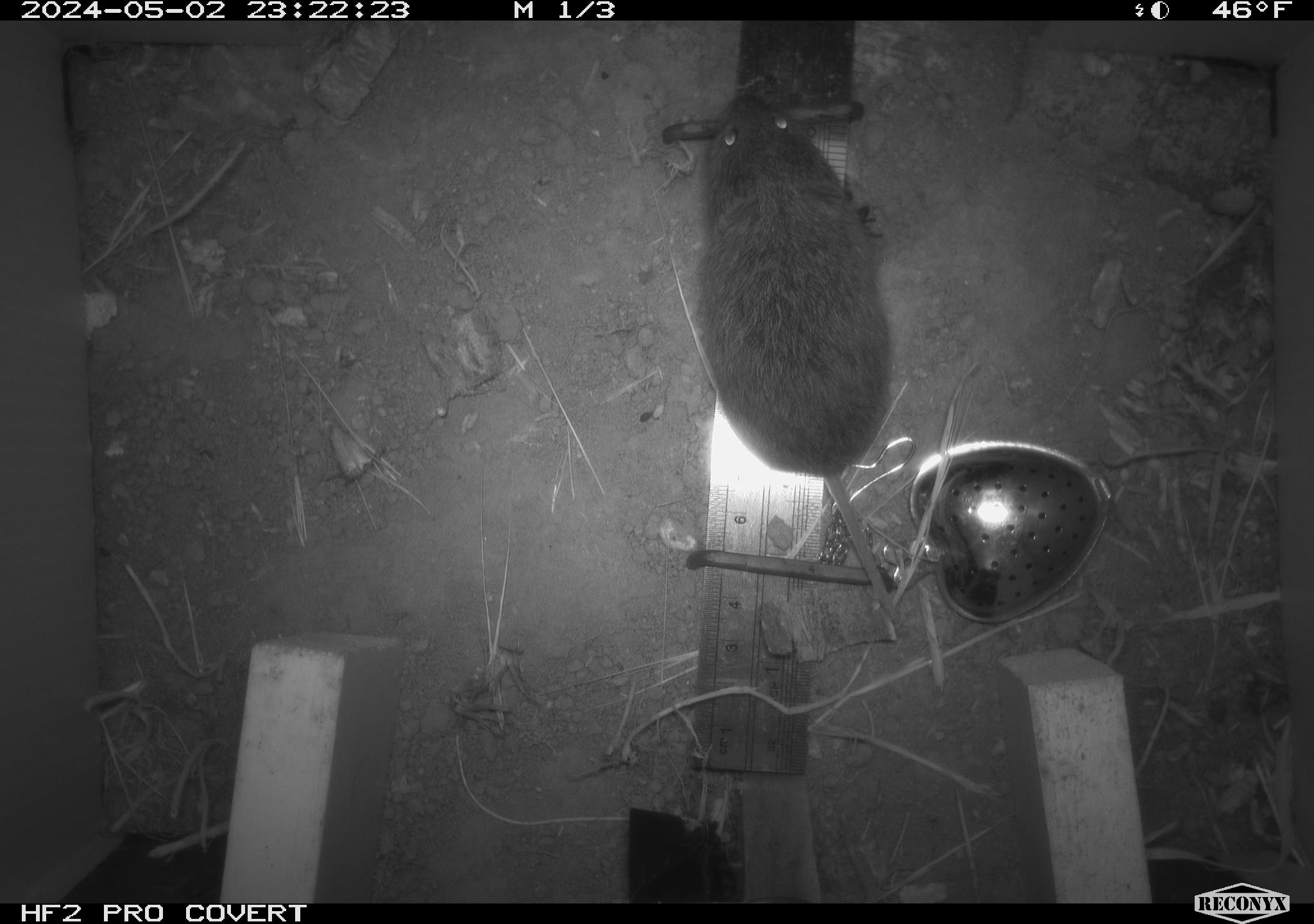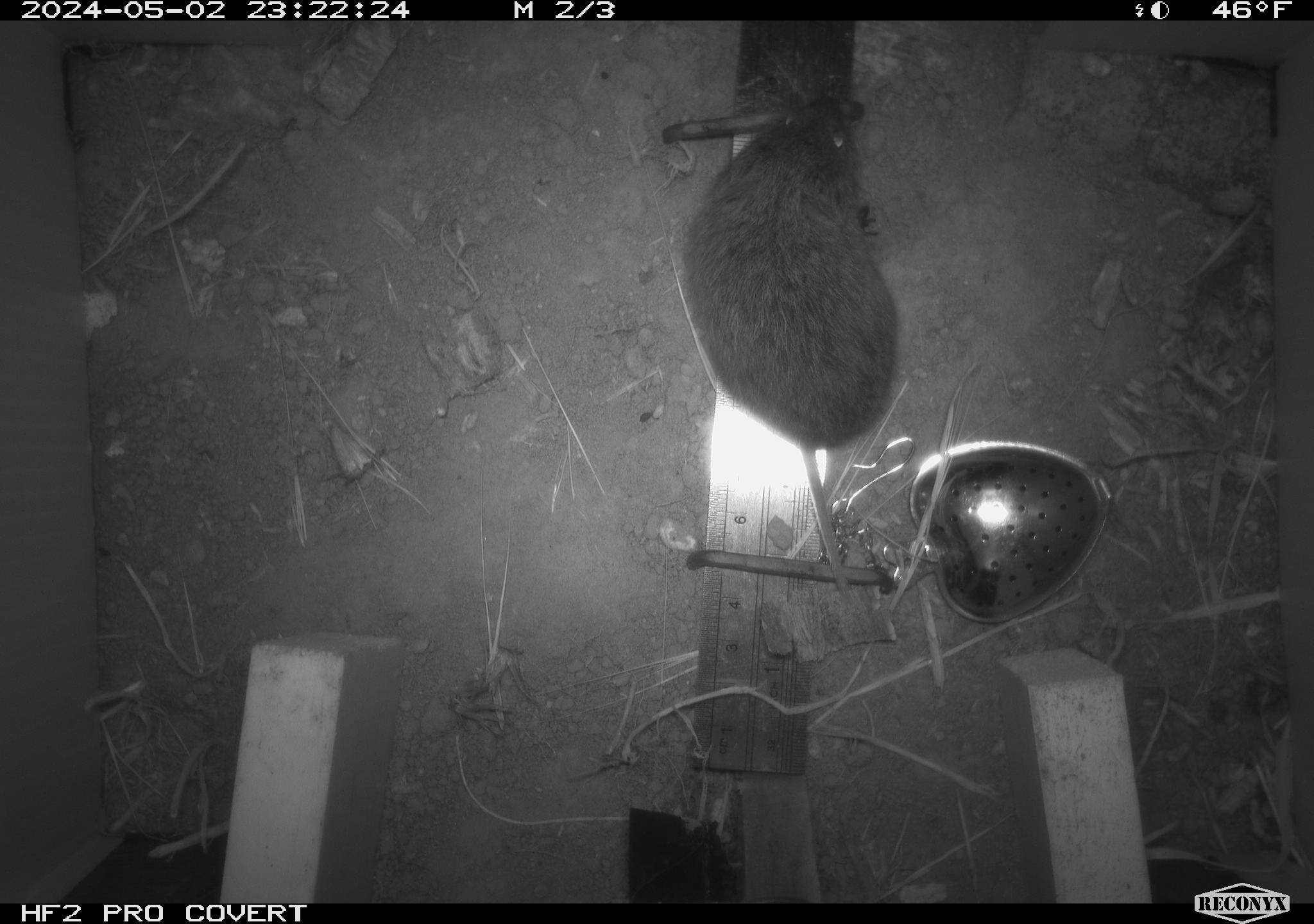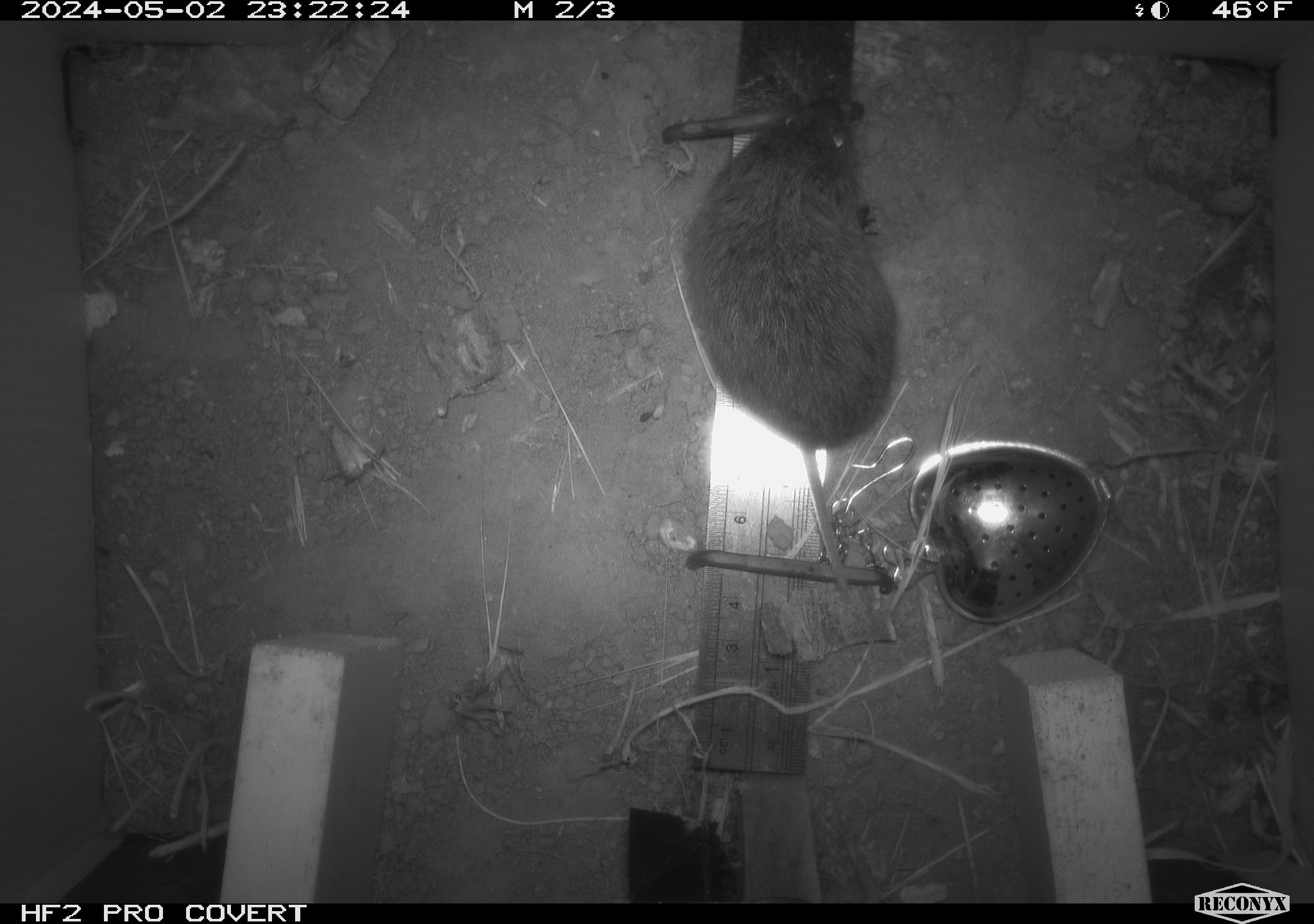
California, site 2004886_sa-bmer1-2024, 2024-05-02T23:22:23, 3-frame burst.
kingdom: Animalia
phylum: Chordata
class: Mammalia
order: Rodentia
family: Cricetidae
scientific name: Arvicolinae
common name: voles, lemmings, and muskrats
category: arvicolinae subfamily